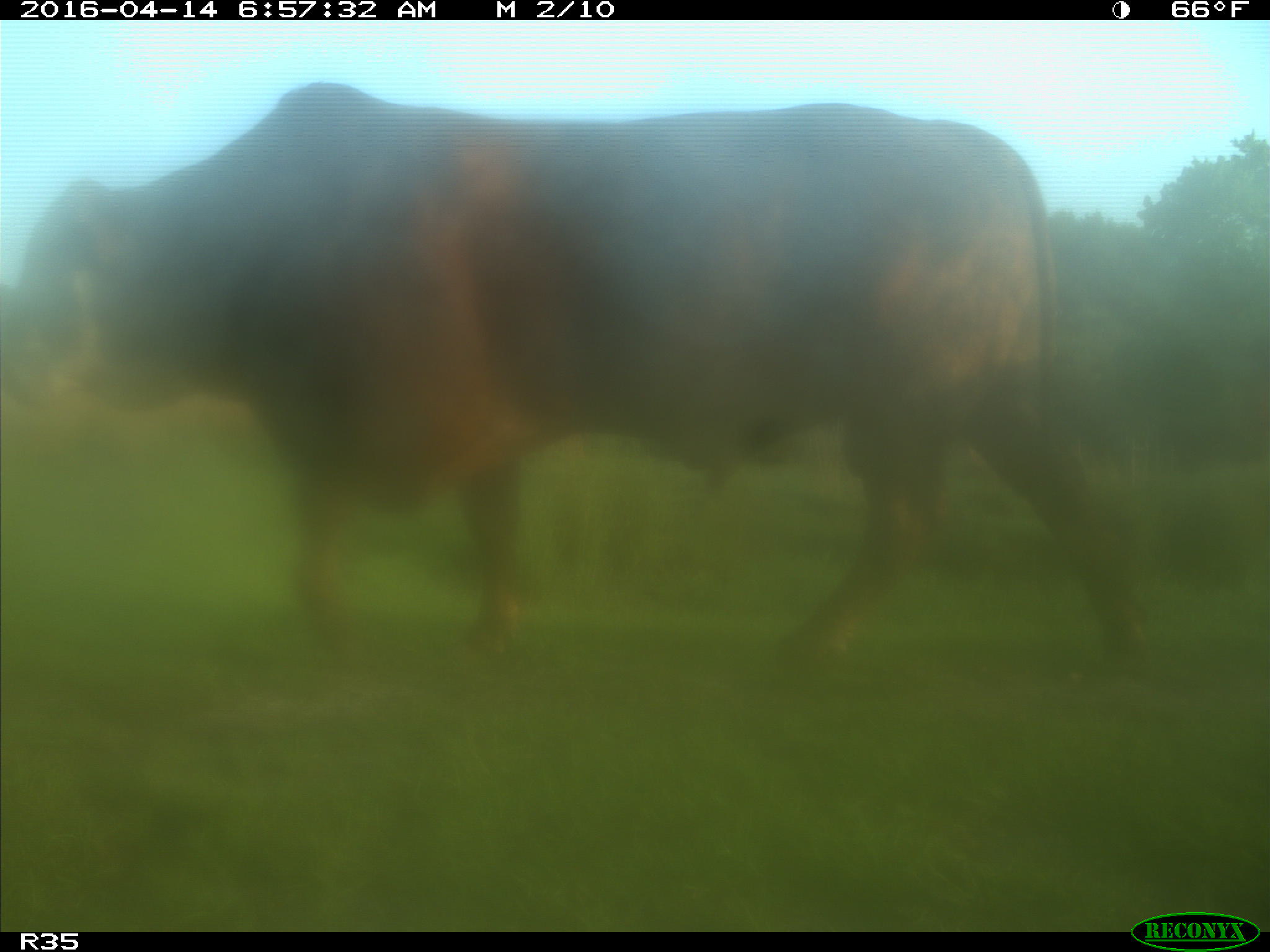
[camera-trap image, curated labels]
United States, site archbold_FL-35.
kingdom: Animalia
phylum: Chordata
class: Mammalia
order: Artiodactyla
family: Bovidae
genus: Bos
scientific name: Bos taurus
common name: domestic cow